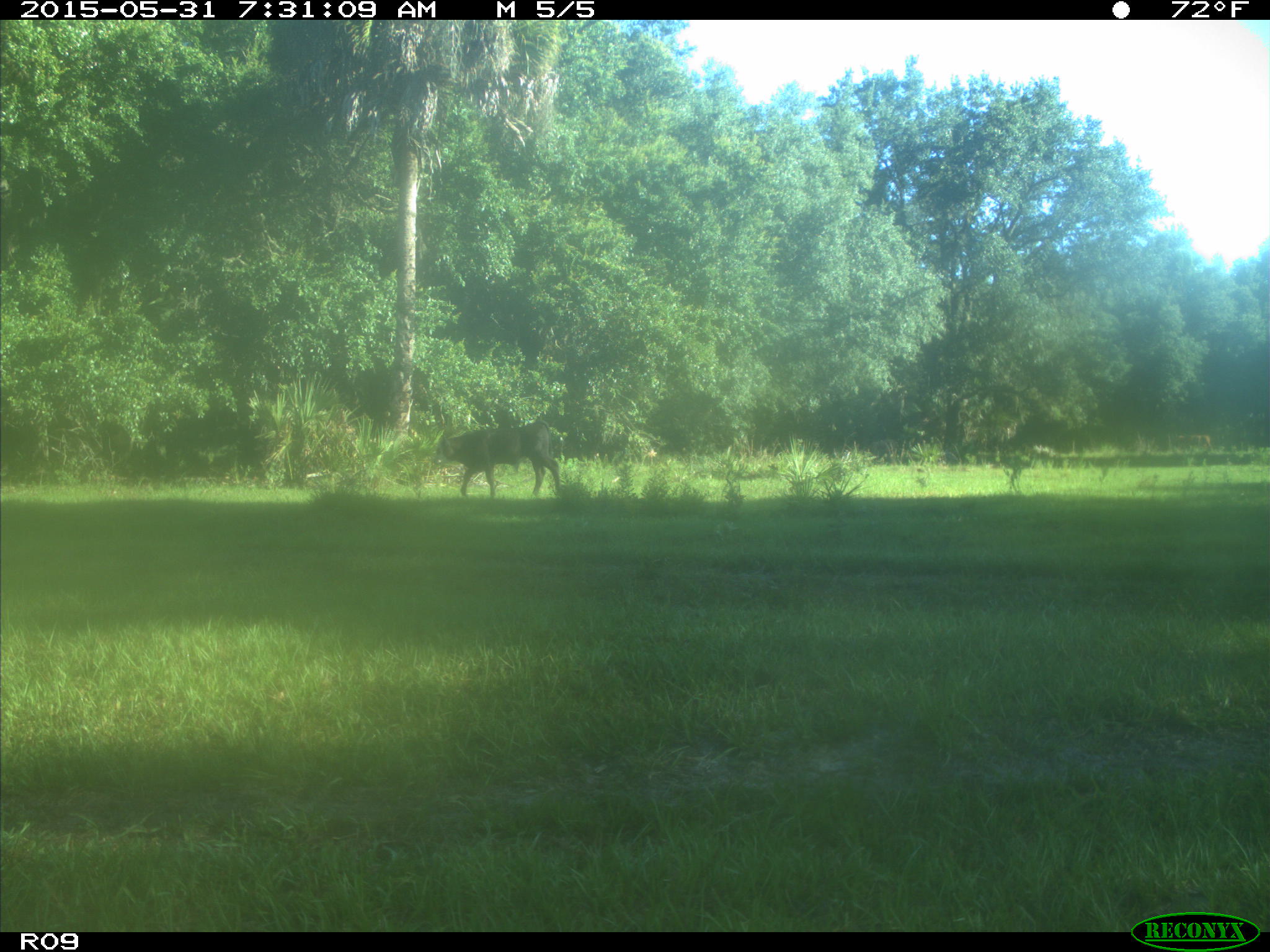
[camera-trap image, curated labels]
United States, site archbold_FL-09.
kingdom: Animalia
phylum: Chordata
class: Mammalia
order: Artiodactyla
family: Bovidae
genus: Bos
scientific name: Bos taurus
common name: domestic cow